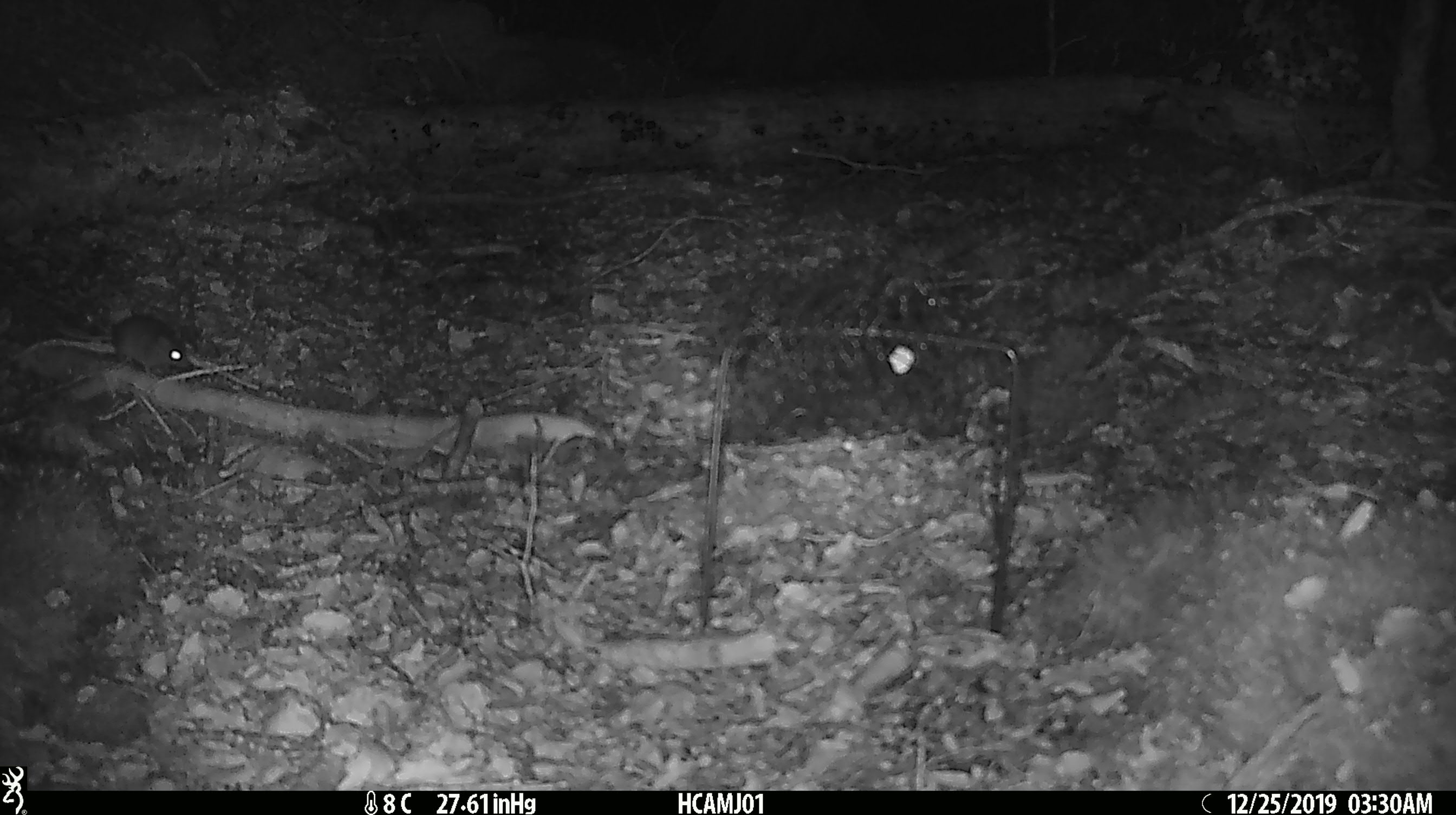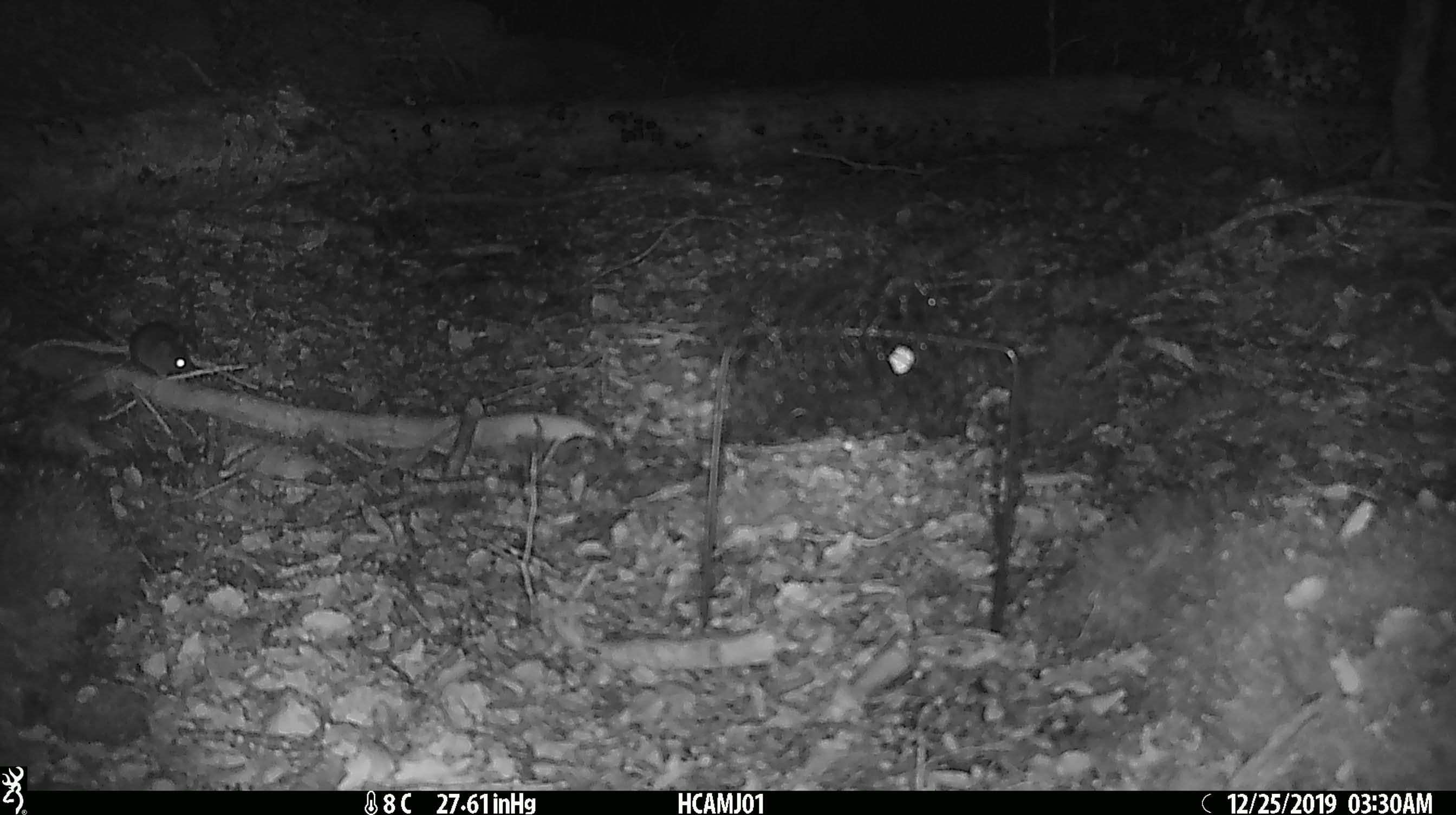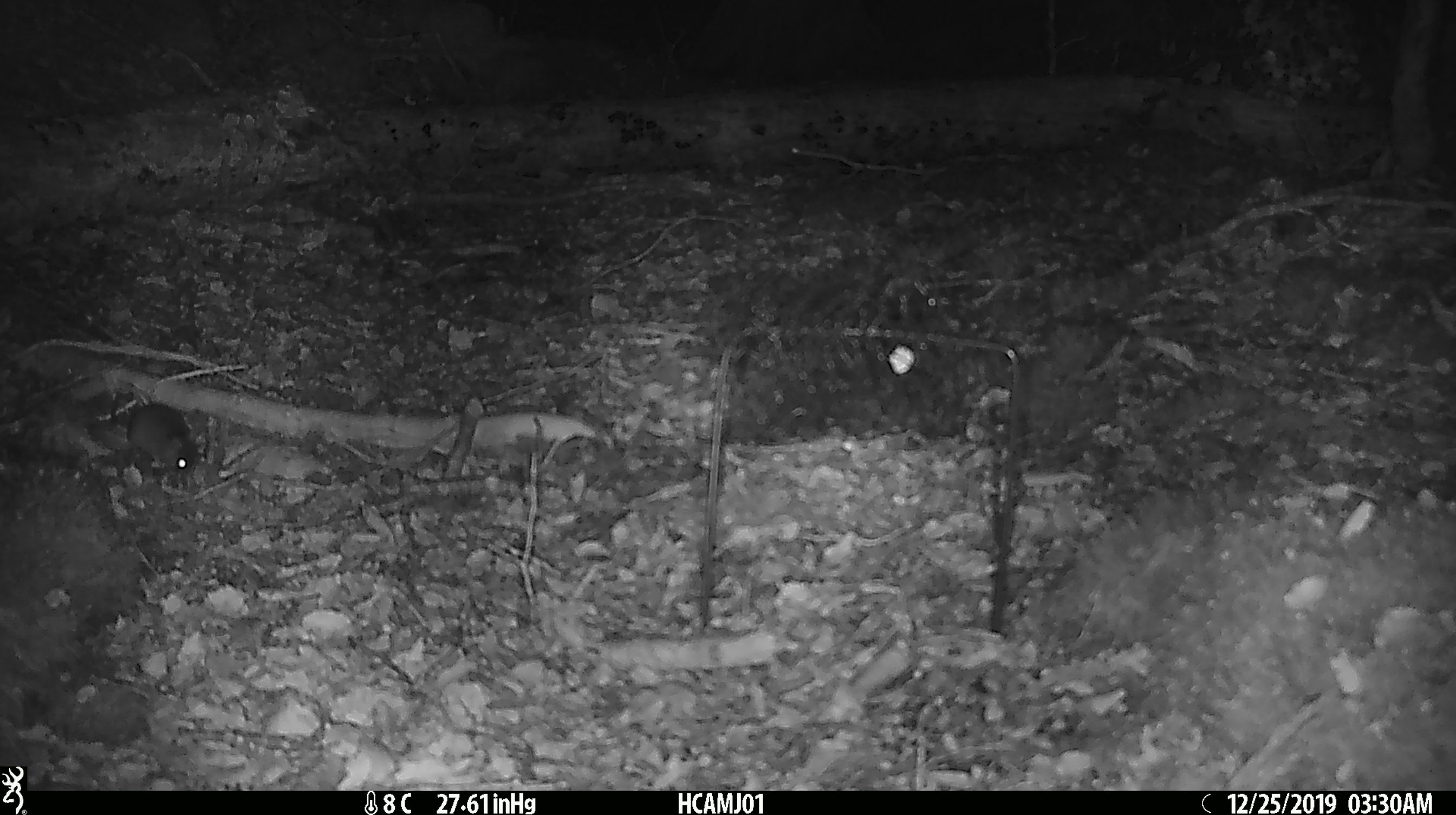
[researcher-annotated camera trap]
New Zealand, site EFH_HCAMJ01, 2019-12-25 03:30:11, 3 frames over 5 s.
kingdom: Animalia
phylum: Chordata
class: Mammalia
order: Rodentia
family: Muridae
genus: Mus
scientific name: Mus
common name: mouse